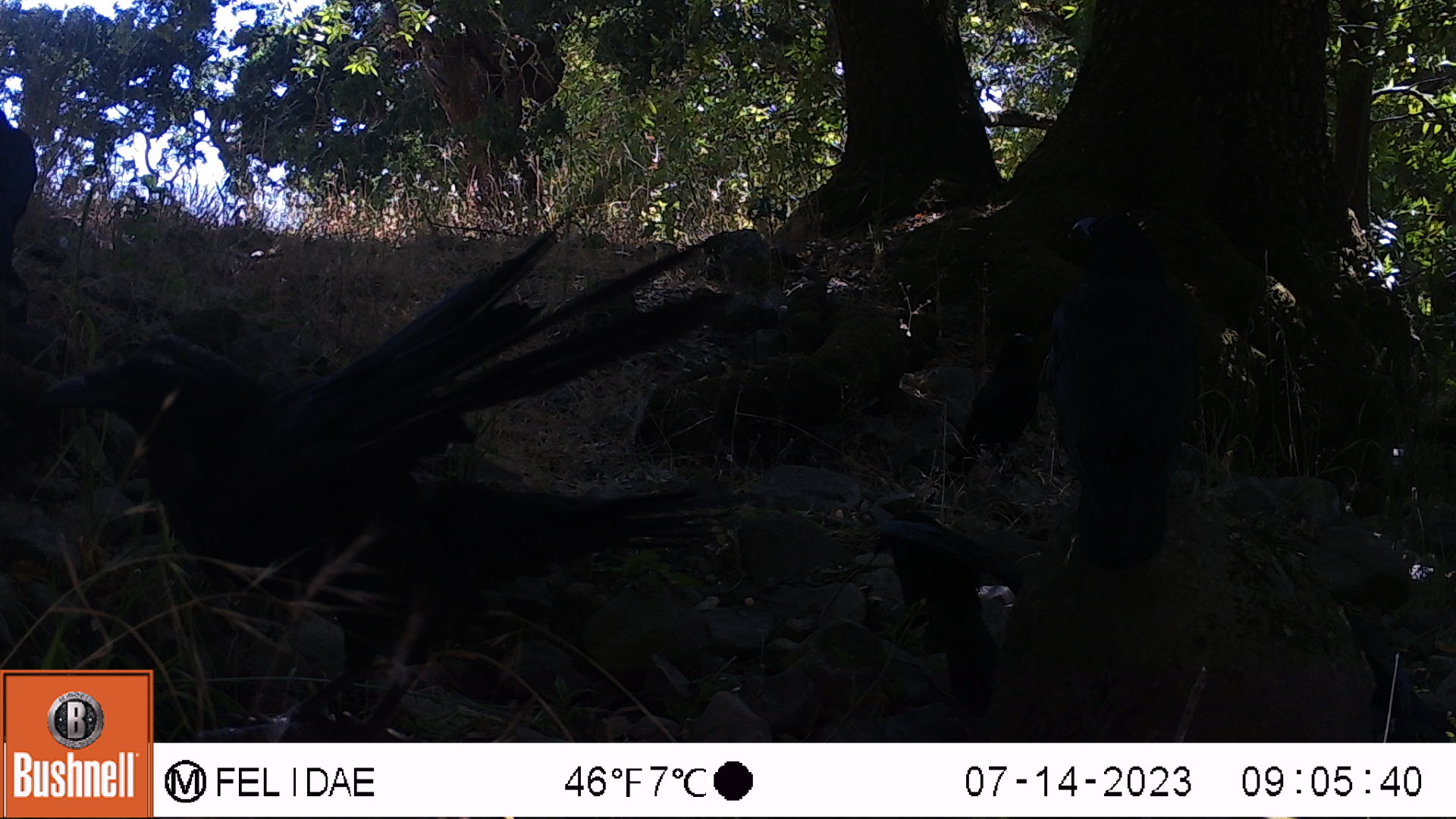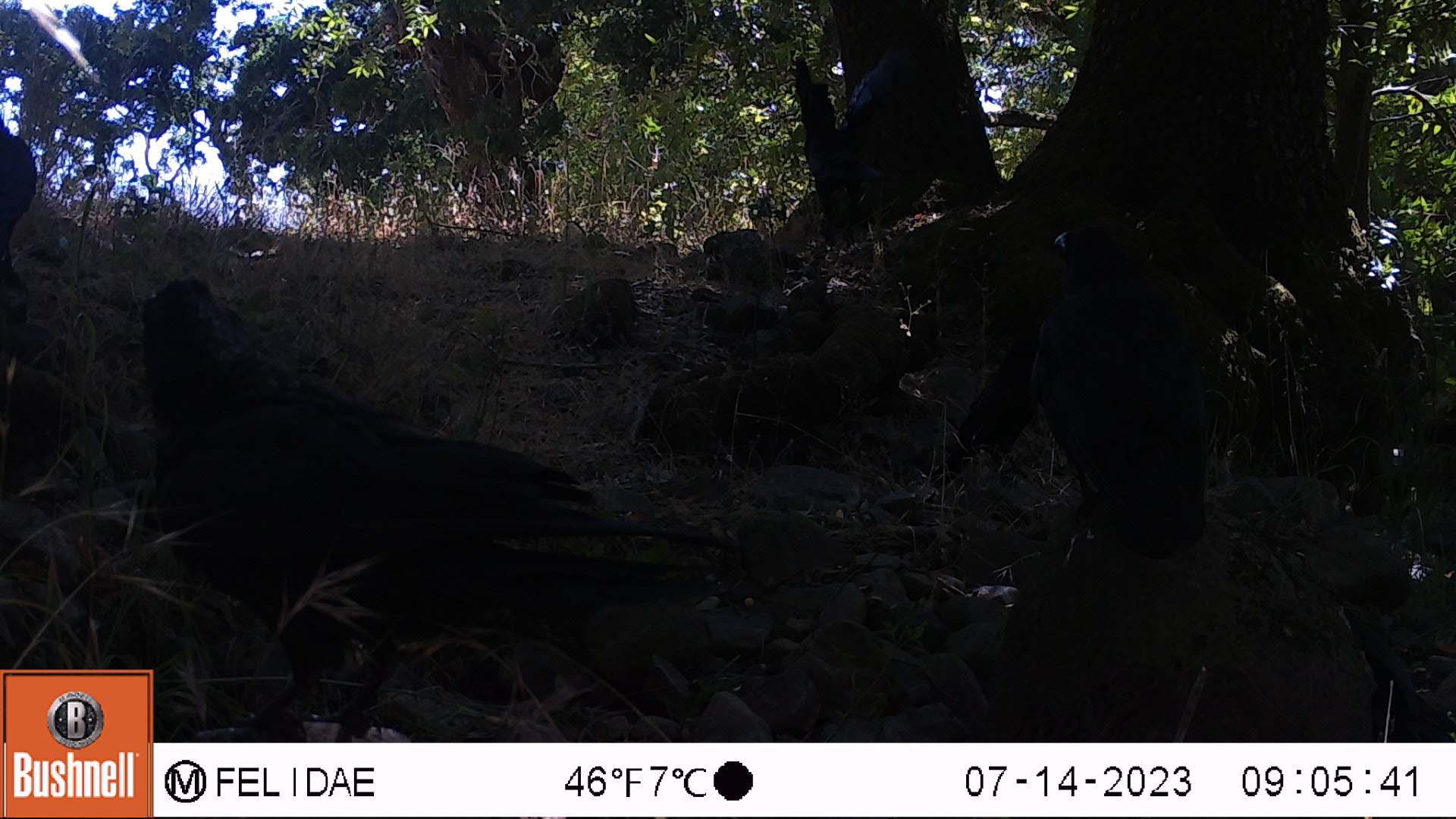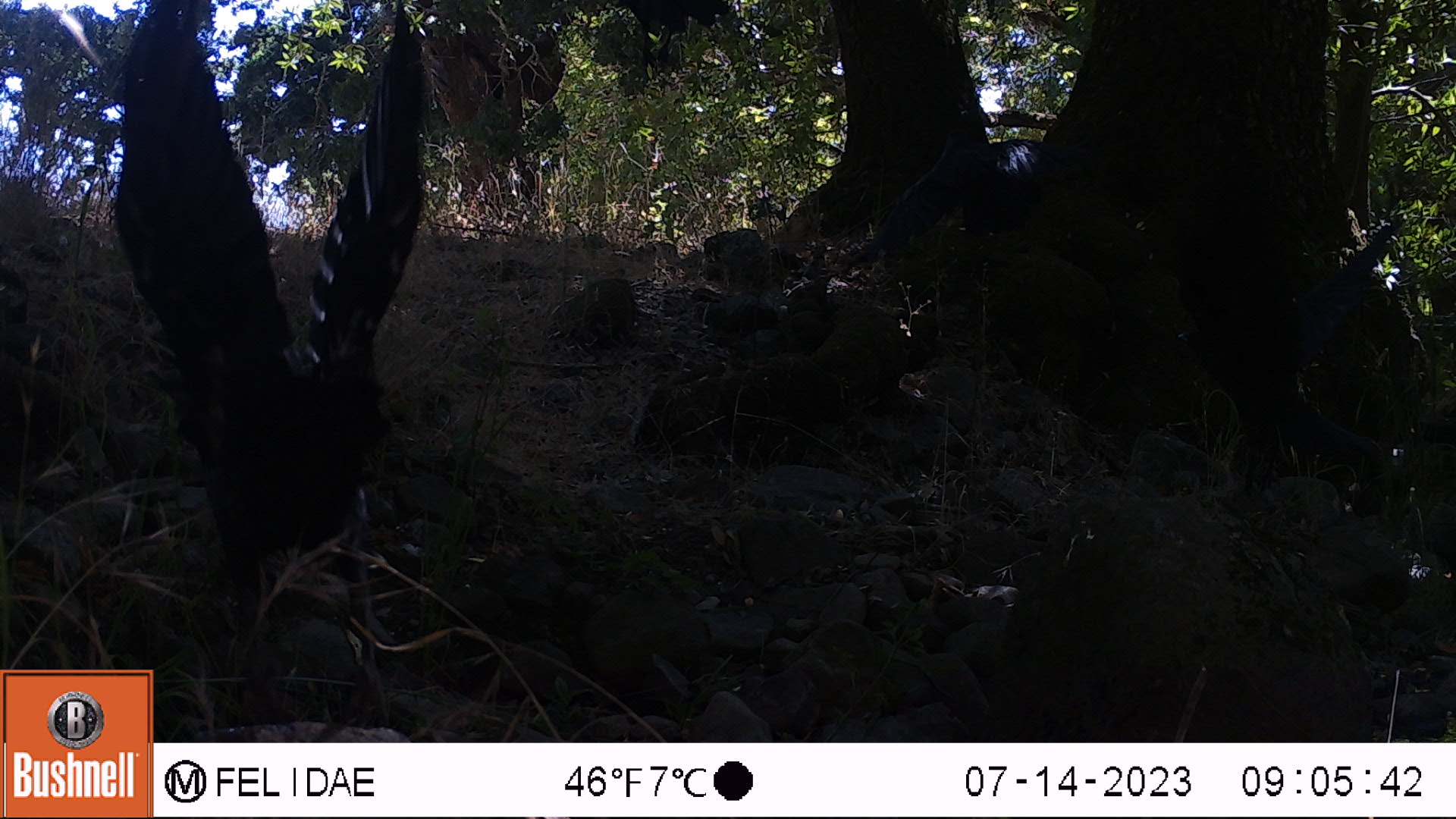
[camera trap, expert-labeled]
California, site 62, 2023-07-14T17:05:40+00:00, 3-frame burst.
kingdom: Animalia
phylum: Chordata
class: Aves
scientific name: Aves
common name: bird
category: unknown bird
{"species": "unknown bird (bird) (Aves)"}